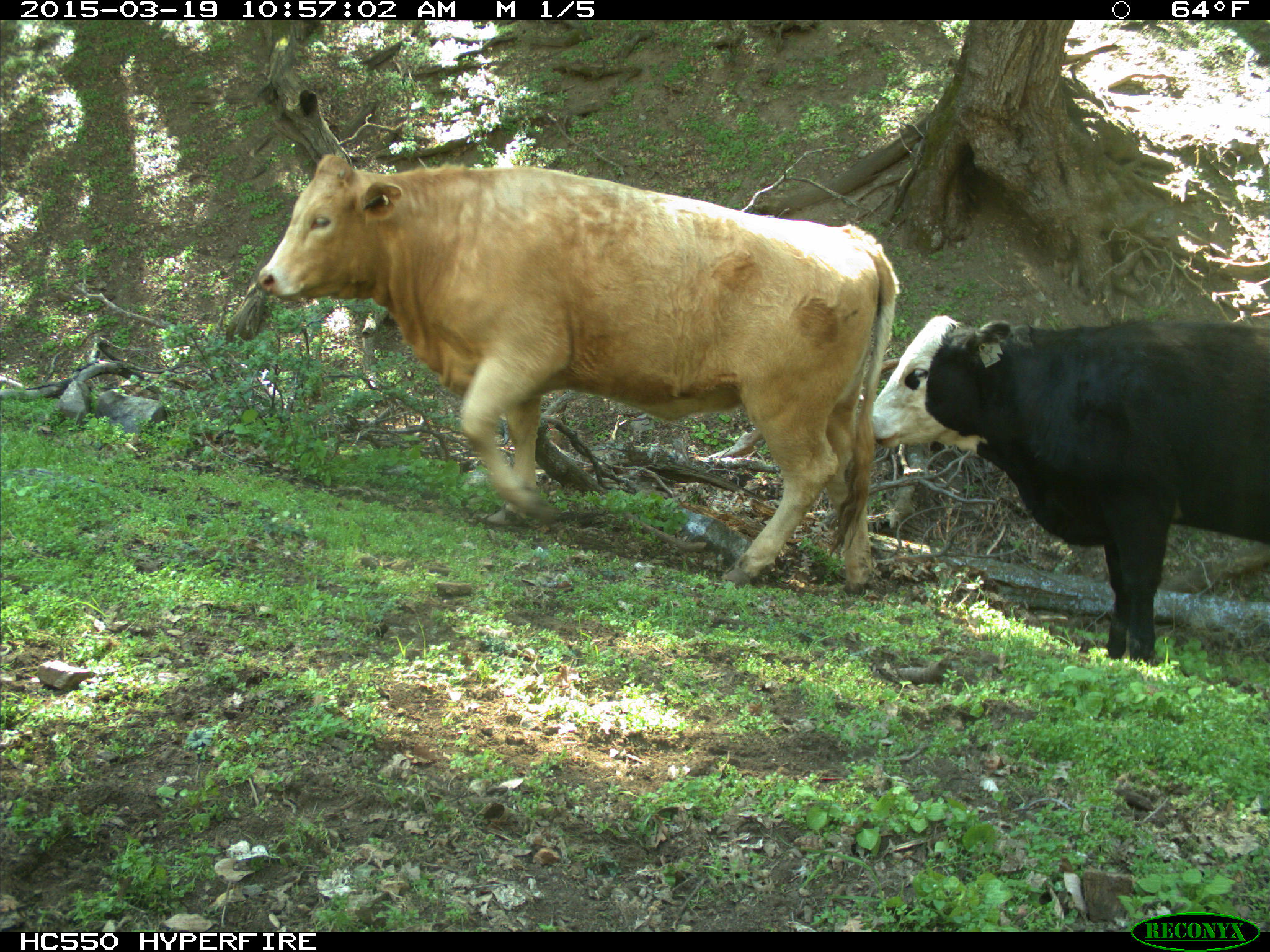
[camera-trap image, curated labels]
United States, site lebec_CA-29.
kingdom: Animalia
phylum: Chordata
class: Mammalia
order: Artiodactyla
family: Bovidae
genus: Bos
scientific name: Bos taurus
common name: domestic cow